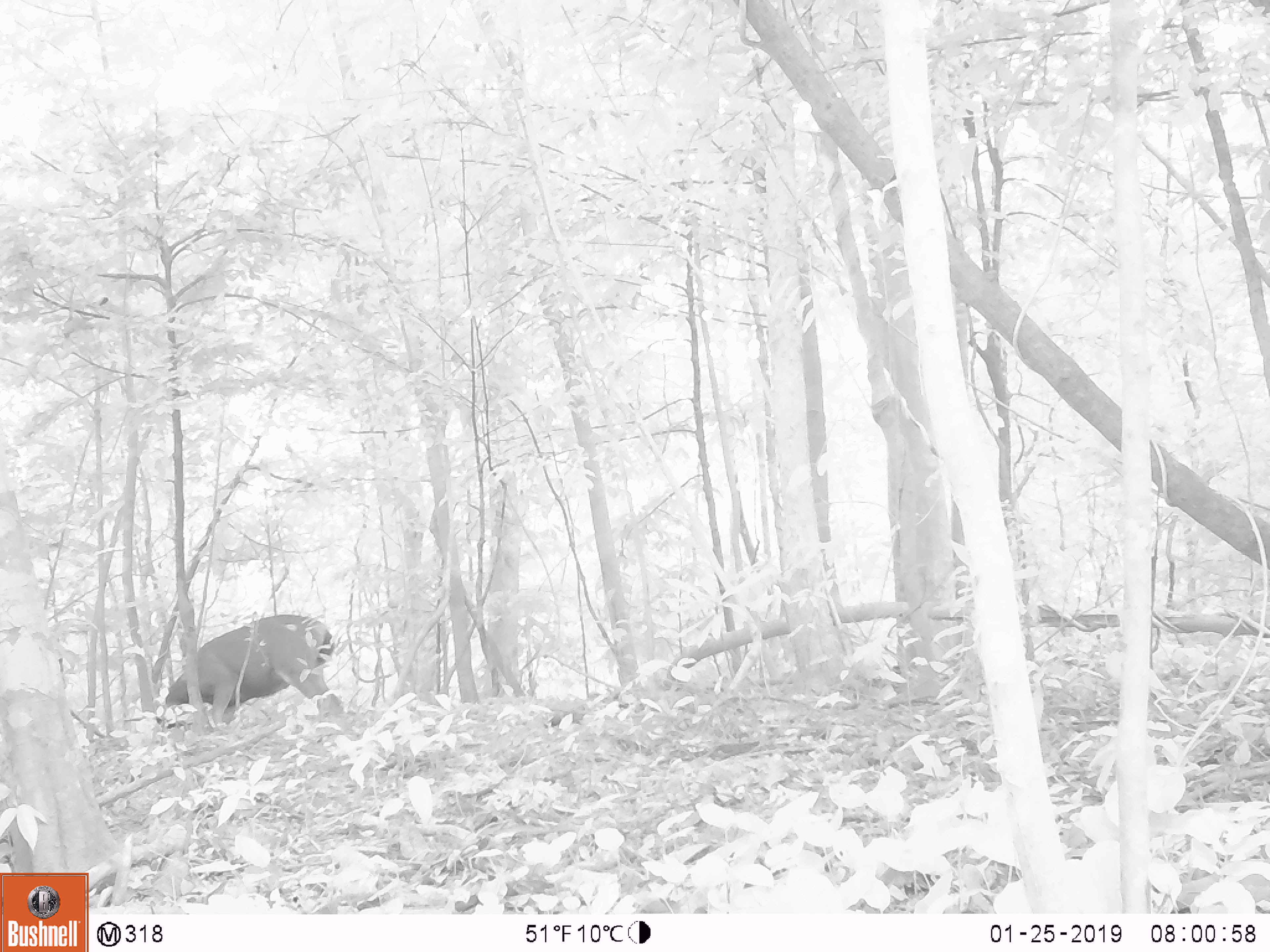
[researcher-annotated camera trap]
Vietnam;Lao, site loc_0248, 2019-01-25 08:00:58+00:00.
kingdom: Animalia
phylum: Chordata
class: Mammalia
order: Artiodactyla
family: Cervidae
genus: Rusa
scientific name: Rusa unicolor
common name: sambar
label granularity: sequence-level